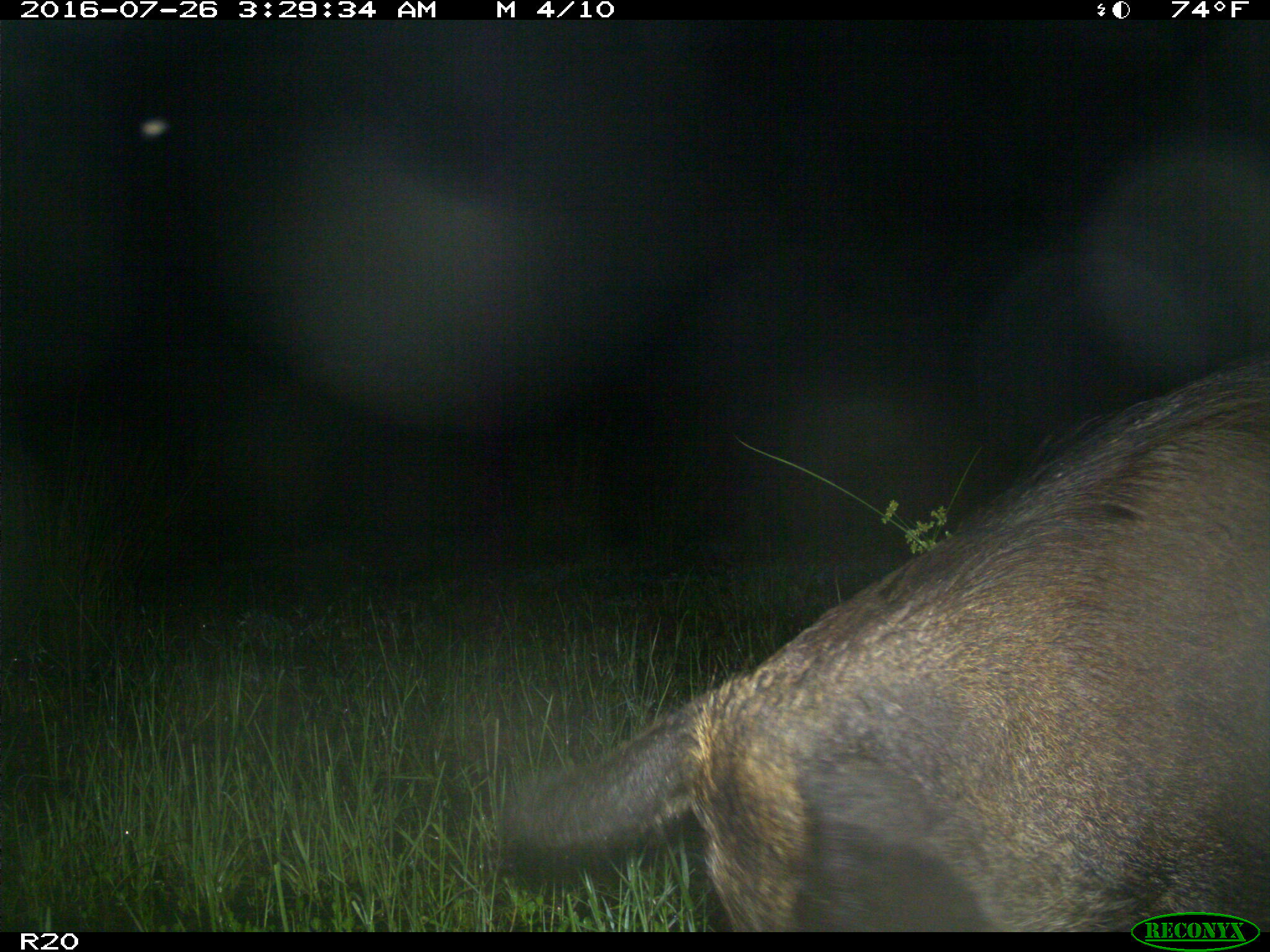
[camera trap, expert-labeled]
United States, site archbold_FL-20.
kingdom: Animalia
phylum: Chordata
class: Mammalia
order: Artiodactyla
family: Suidae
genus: Sus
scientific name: Sus scrofa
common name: wild boar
Sus scrofa (wild boar).